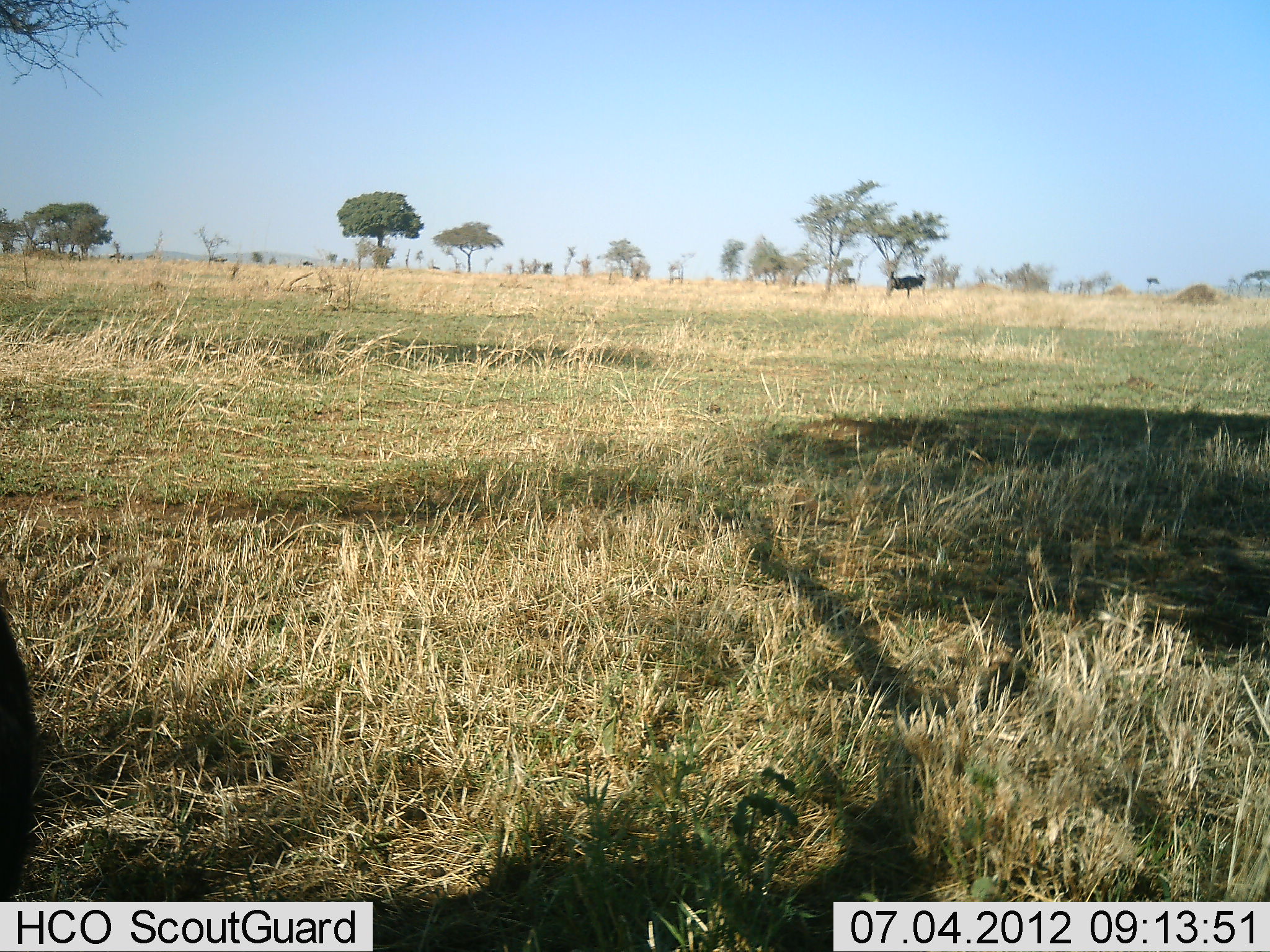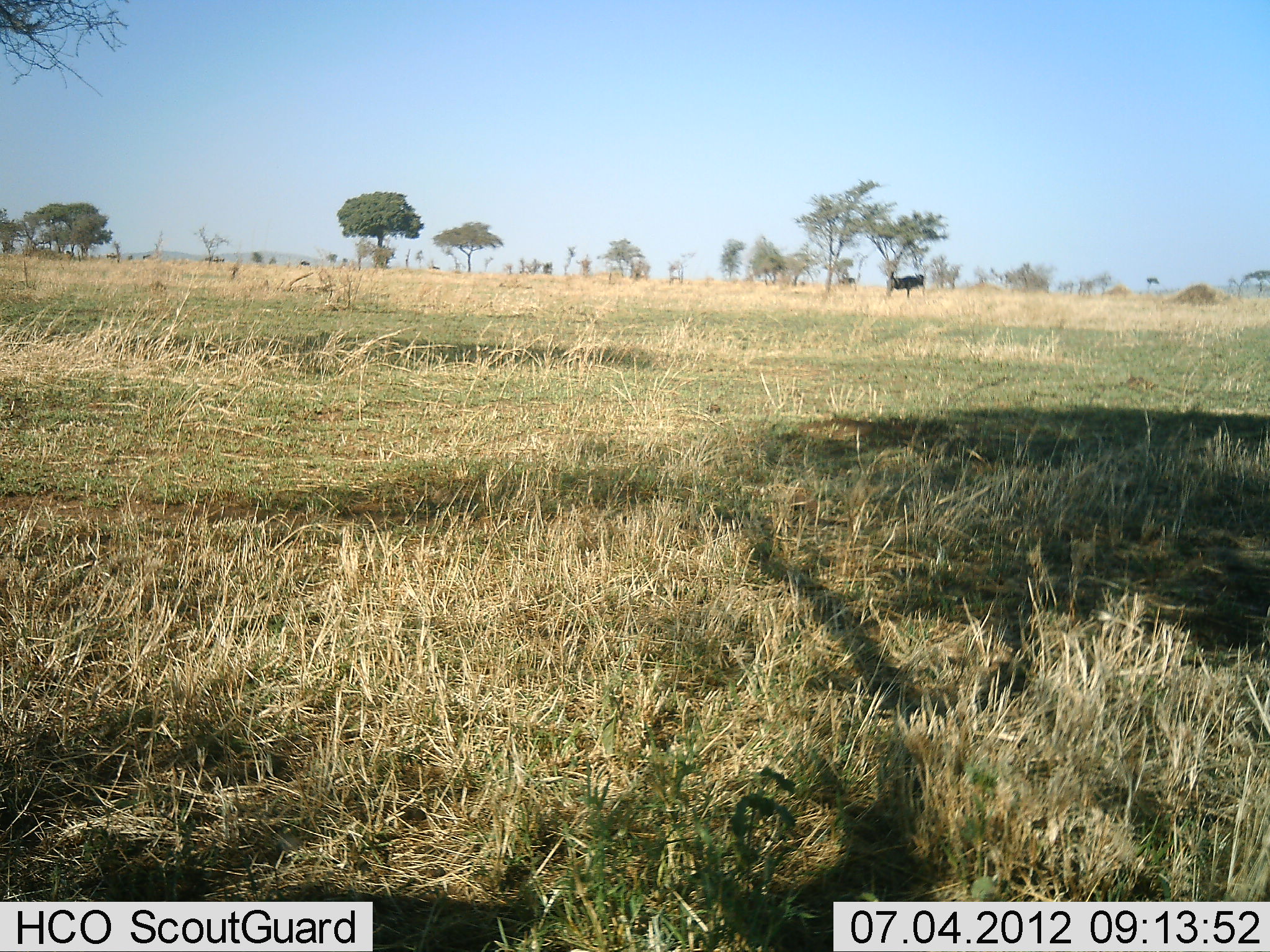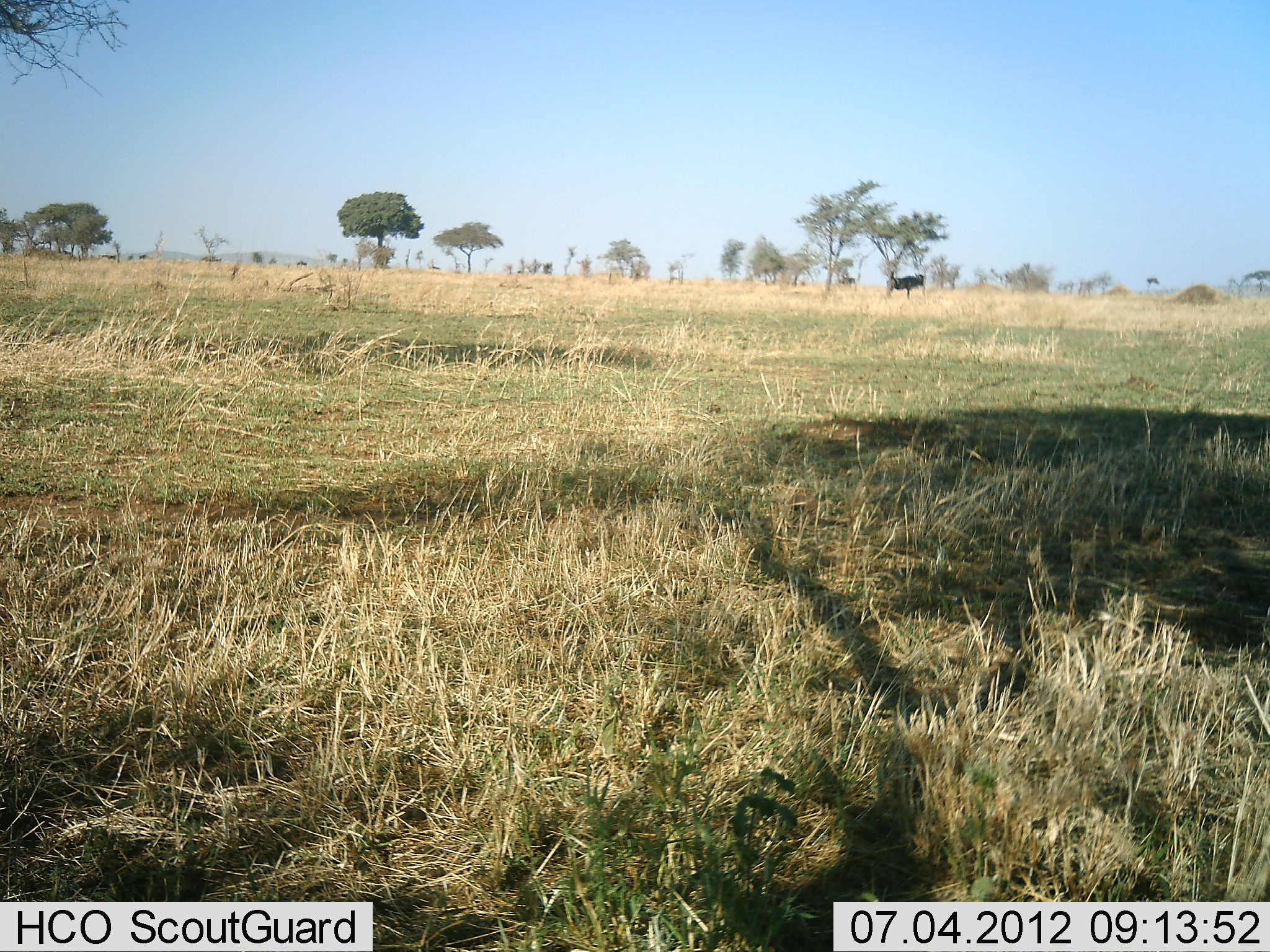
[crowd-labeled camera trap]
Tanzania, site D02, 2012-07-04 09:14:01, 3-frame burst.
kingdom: Animalia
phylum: Chordata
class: Mammalia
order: Artiodactyla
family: Bovidae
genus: Connochaetes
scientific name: Connochaetes taurinus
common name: blue wildebeest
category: wildebeest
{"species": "wildebeest (blue wildebeest) (Connochaetes taurinus)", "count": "2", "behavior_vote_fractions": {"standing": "90%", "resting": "0%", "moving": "40%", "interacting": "0%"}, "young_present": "0%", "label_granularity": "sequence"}